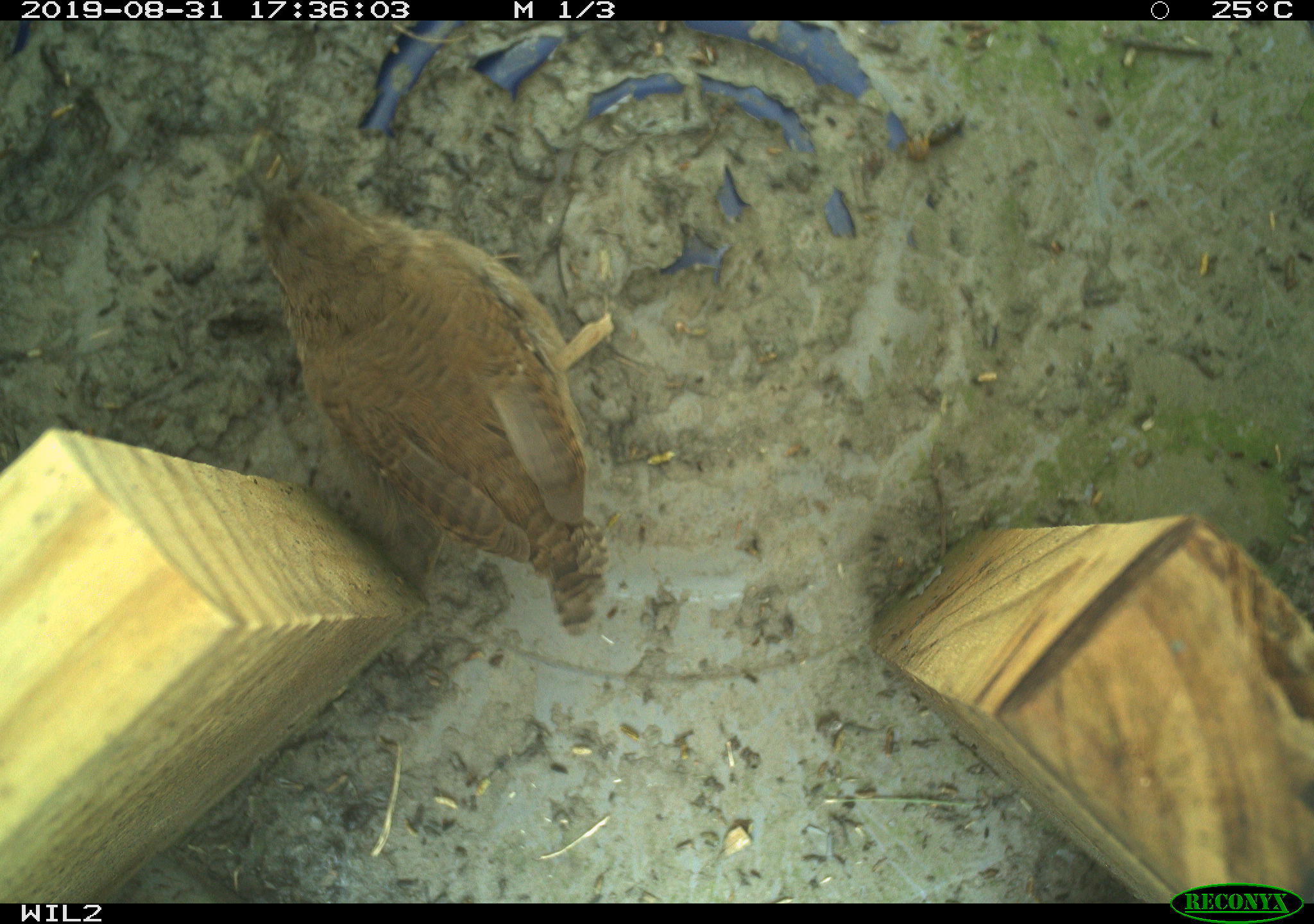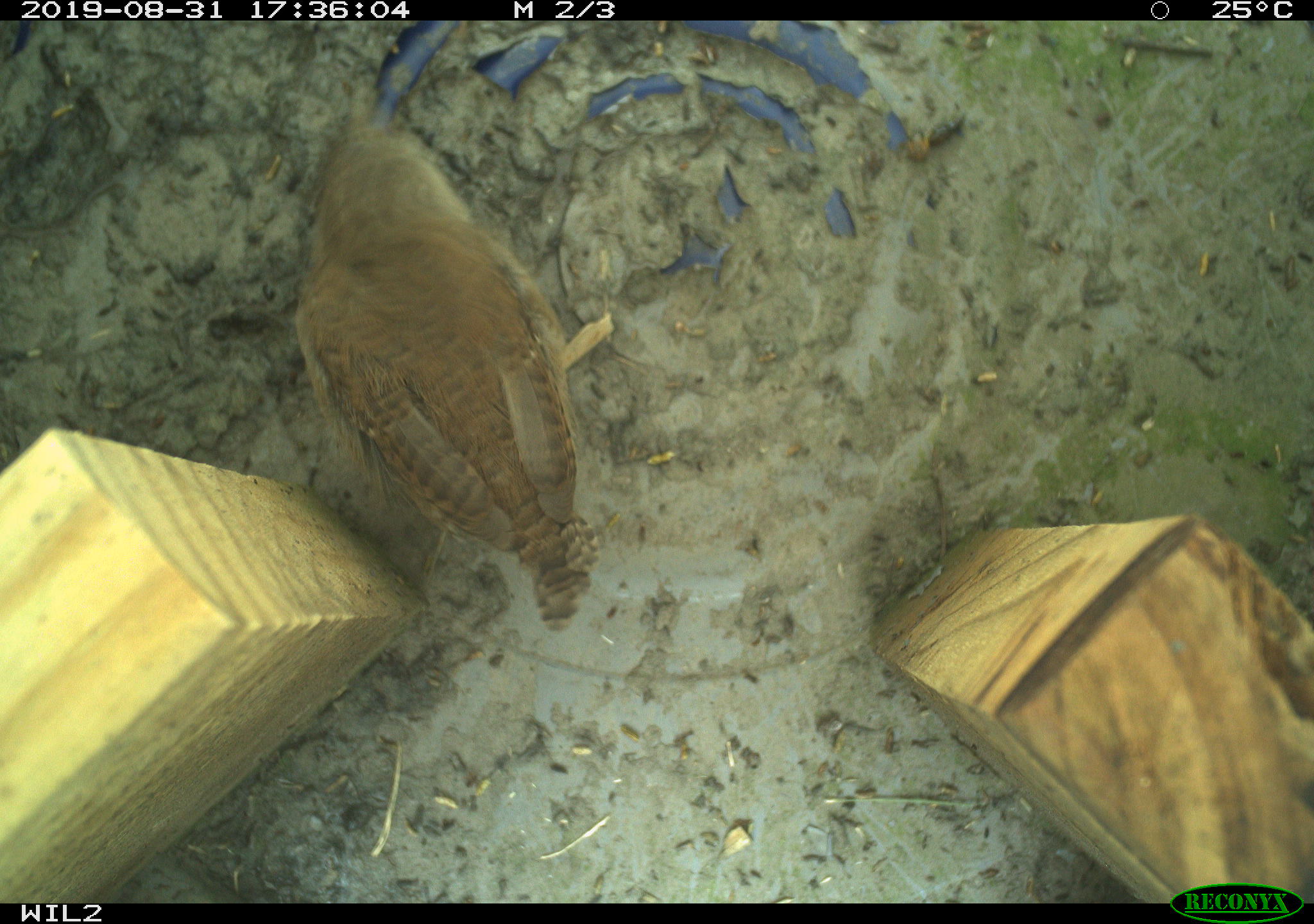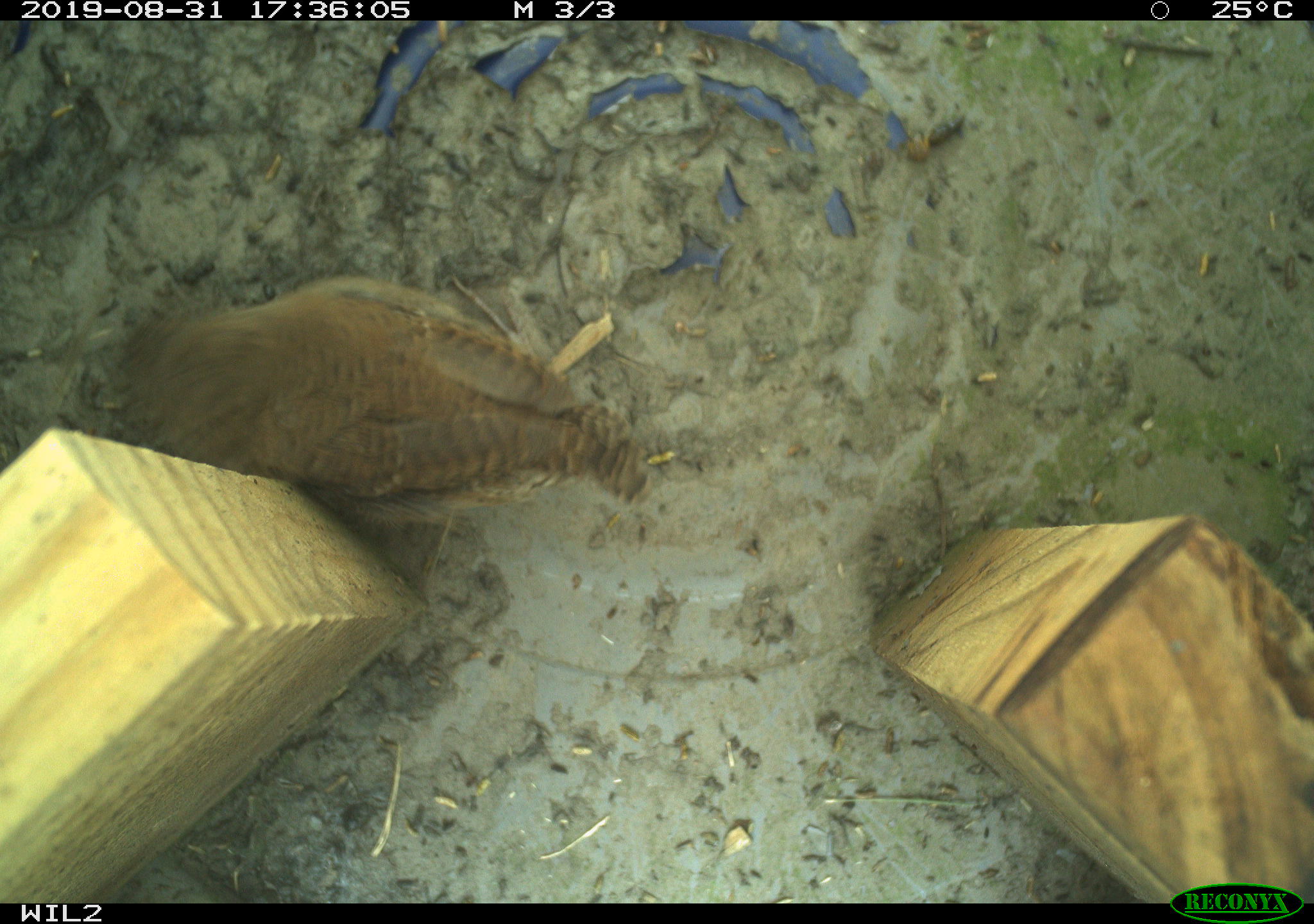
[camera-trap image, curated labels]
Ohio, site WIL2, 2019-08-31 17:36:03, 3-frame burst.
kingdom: Animalia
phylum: Chordata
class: Aves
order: Passeriformes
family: Troglodytidae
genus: Troglodytes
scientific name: Troglodytes aedon aedon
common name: northern house wren